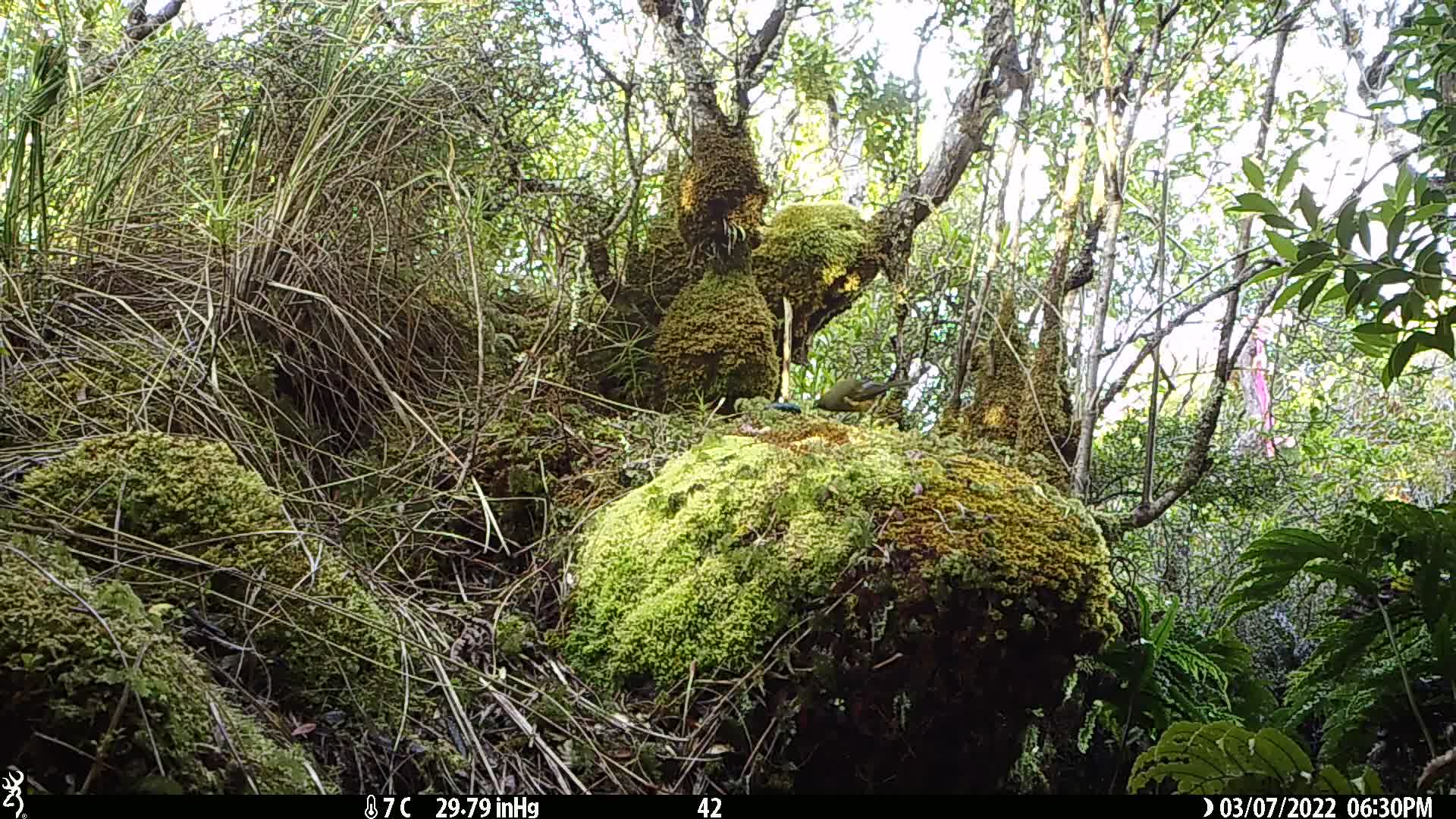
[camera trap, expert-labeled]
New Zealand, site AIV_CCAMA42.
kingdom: Animalia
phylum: Chordata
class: Aves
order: Passeriformes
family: Meliphagidae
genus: Anthornis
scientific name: Anthornis melanura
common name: new zealand bellbird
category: bellbird